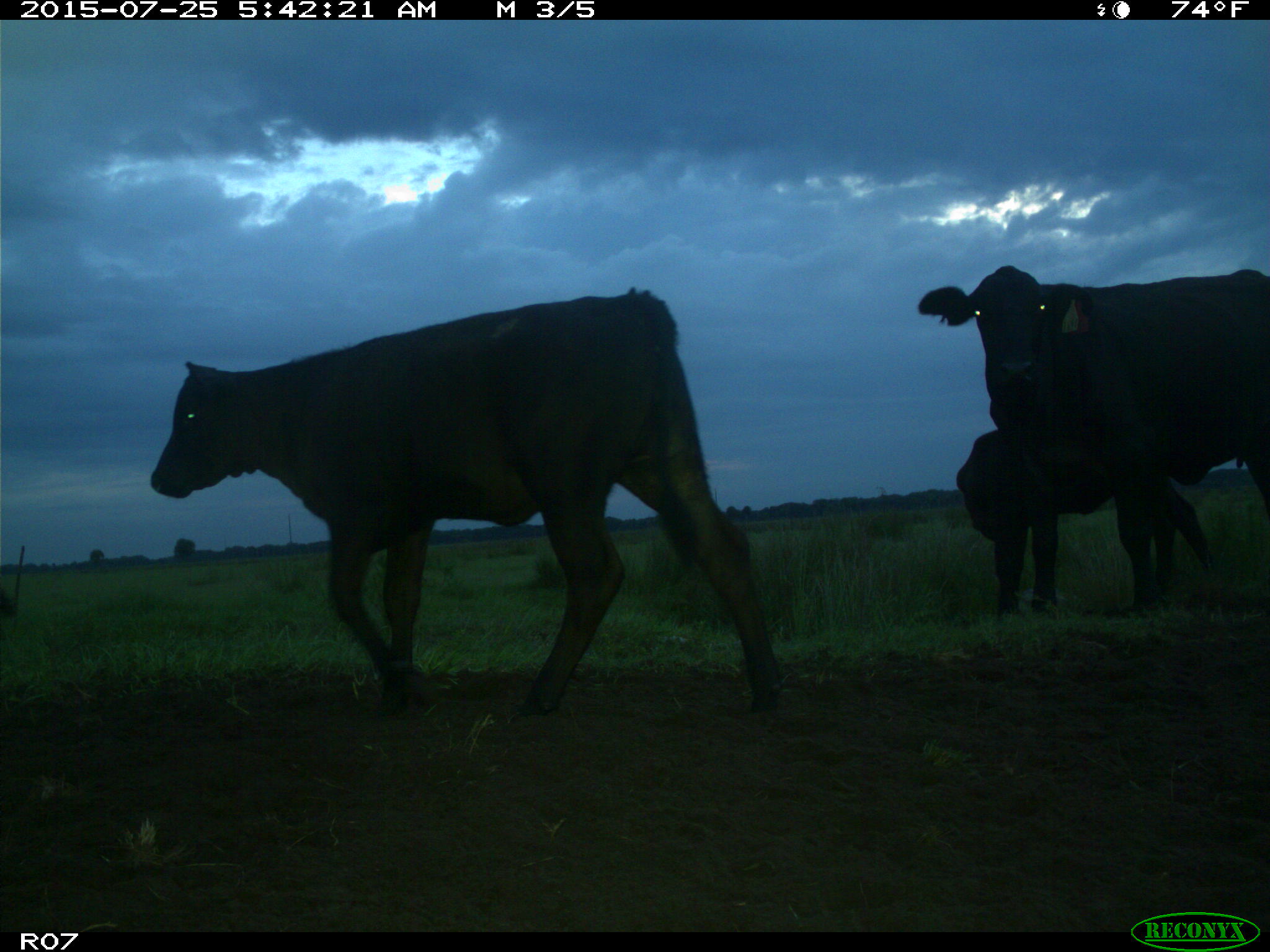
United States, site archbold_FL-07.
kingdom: Animalia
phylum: Chordata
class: Mammalia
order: Artiodactyla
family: Bovidae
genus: Bos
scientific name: Bos taurus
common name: domestic cow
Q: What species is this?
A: Bos taurus (domestic cow).